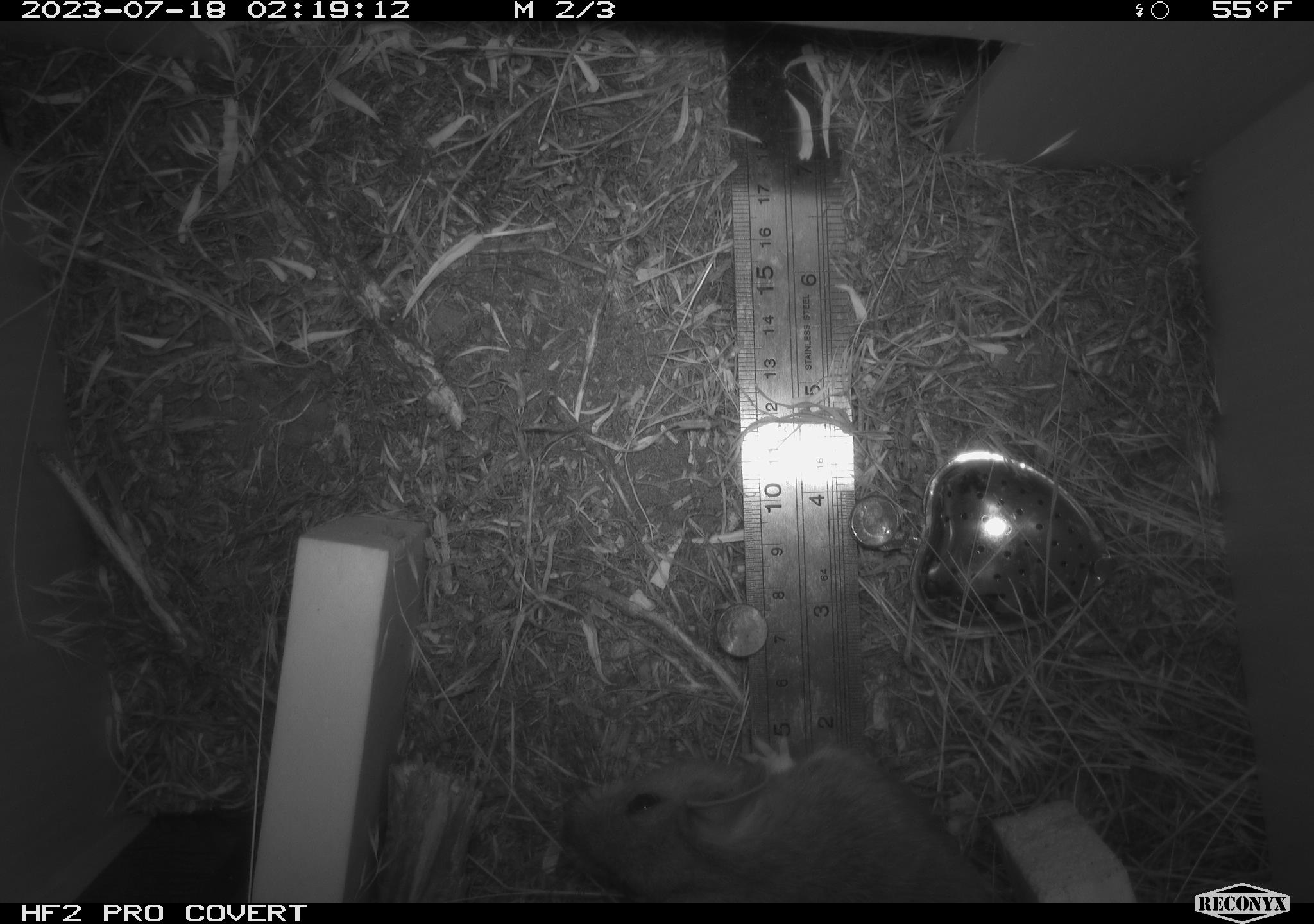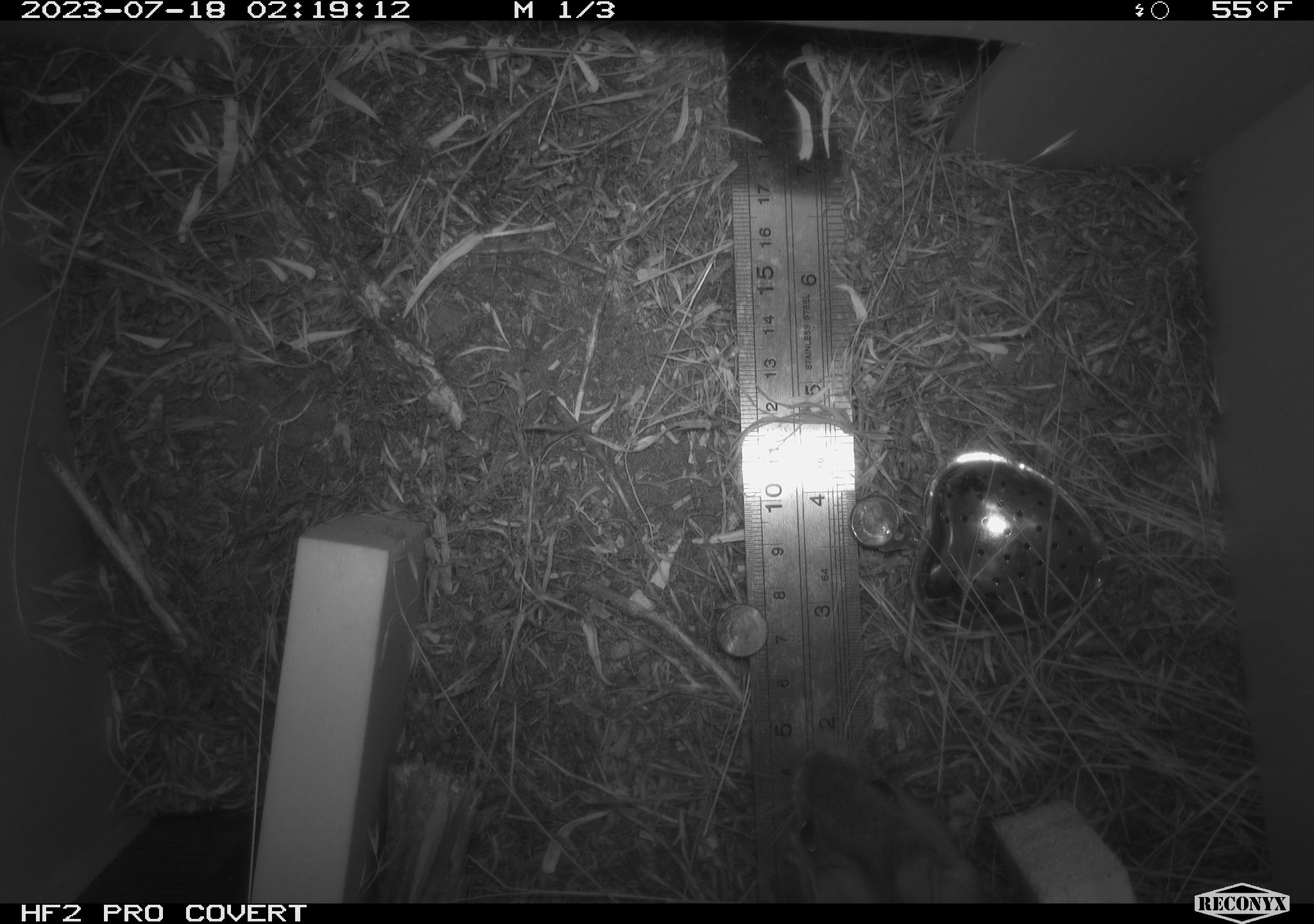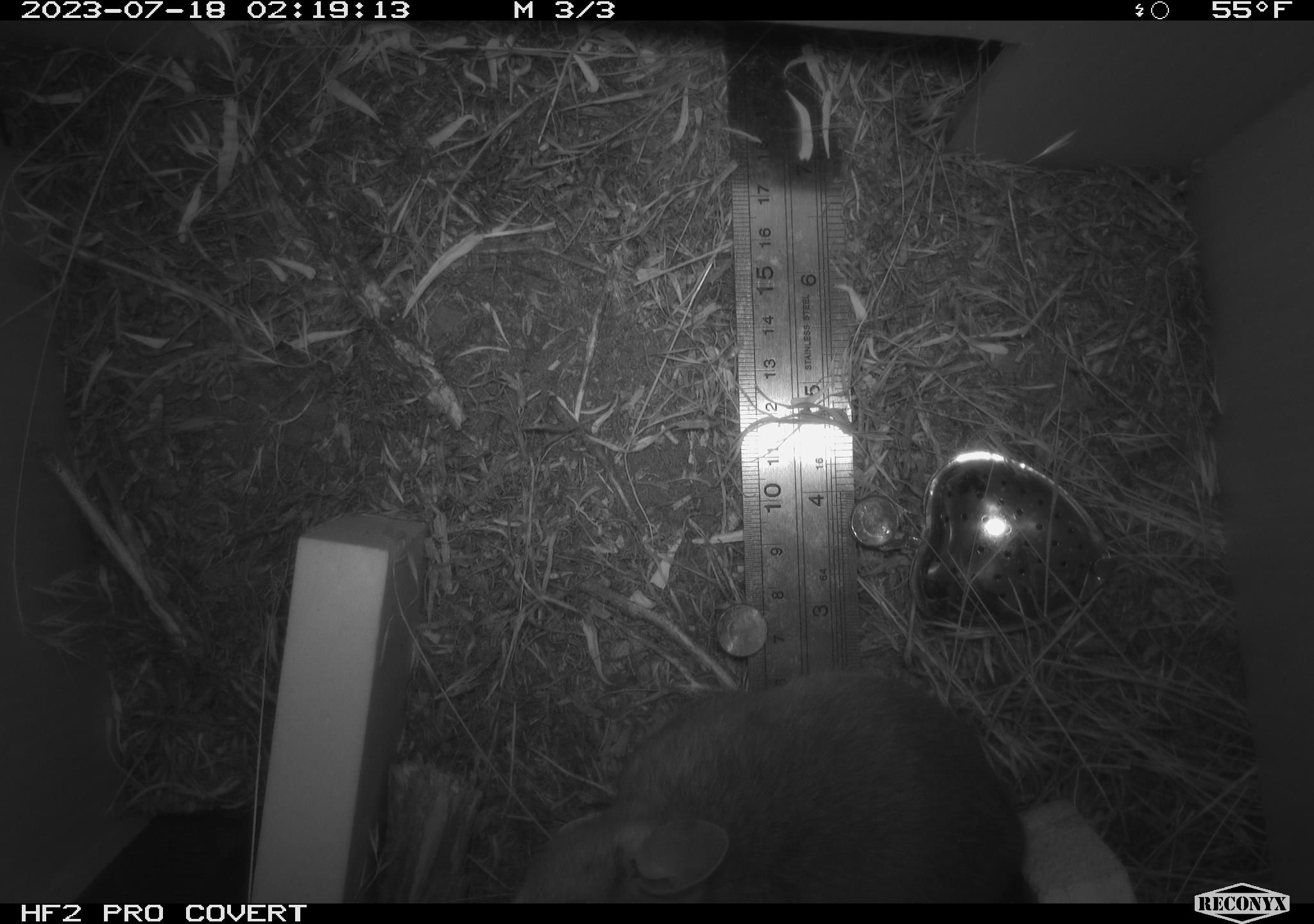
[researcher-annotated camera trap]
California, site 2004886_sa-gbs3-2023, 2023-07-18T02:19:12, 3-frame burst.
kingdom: Animalia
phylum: Chordata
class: Mammalia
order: Rodentia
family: Cricetidae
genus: Neotoma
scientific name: Neotoma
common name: pack rat or woodrat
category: neotoma species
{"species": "neotoma species (pack rat or woodrat) (Neotoma)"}